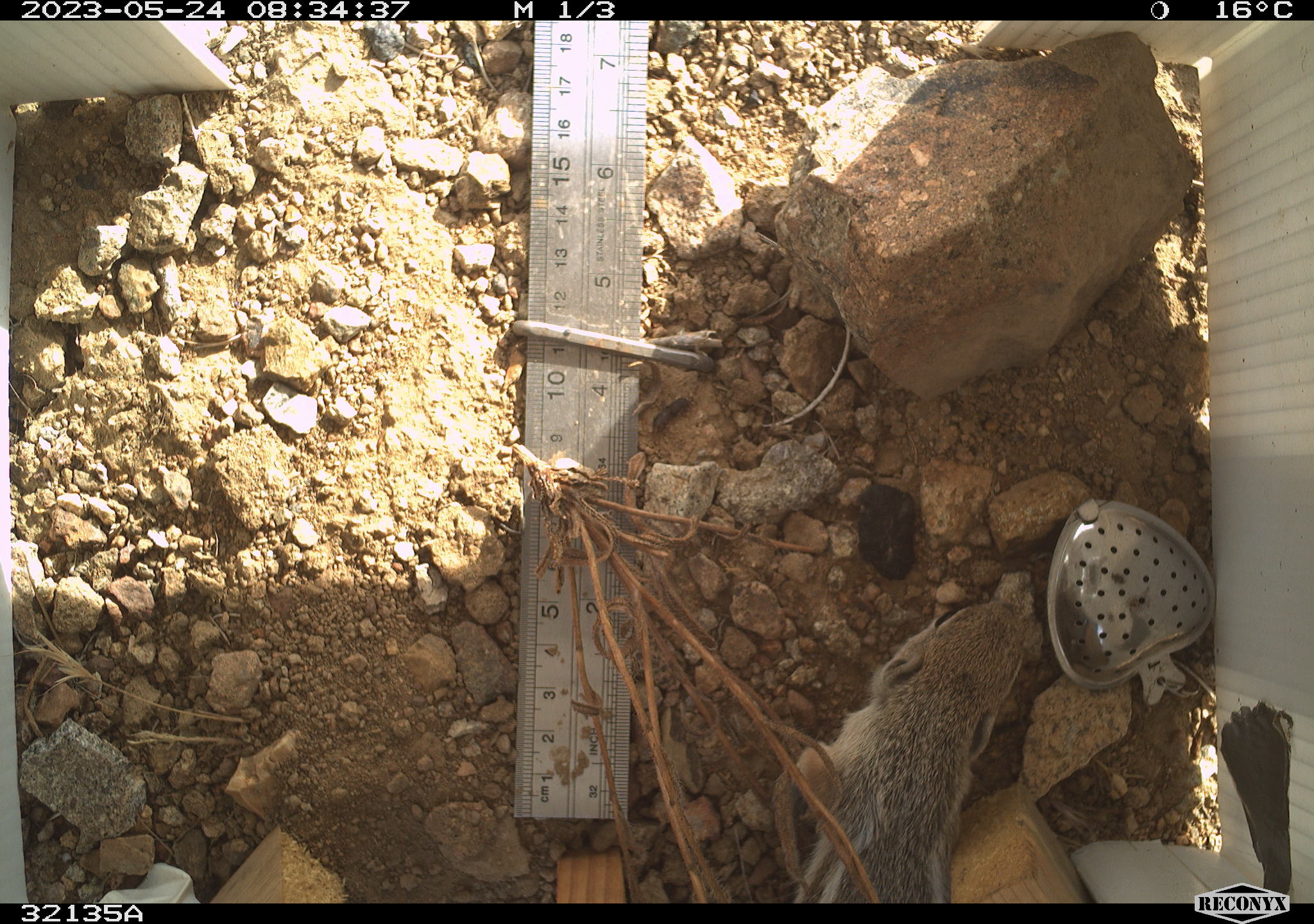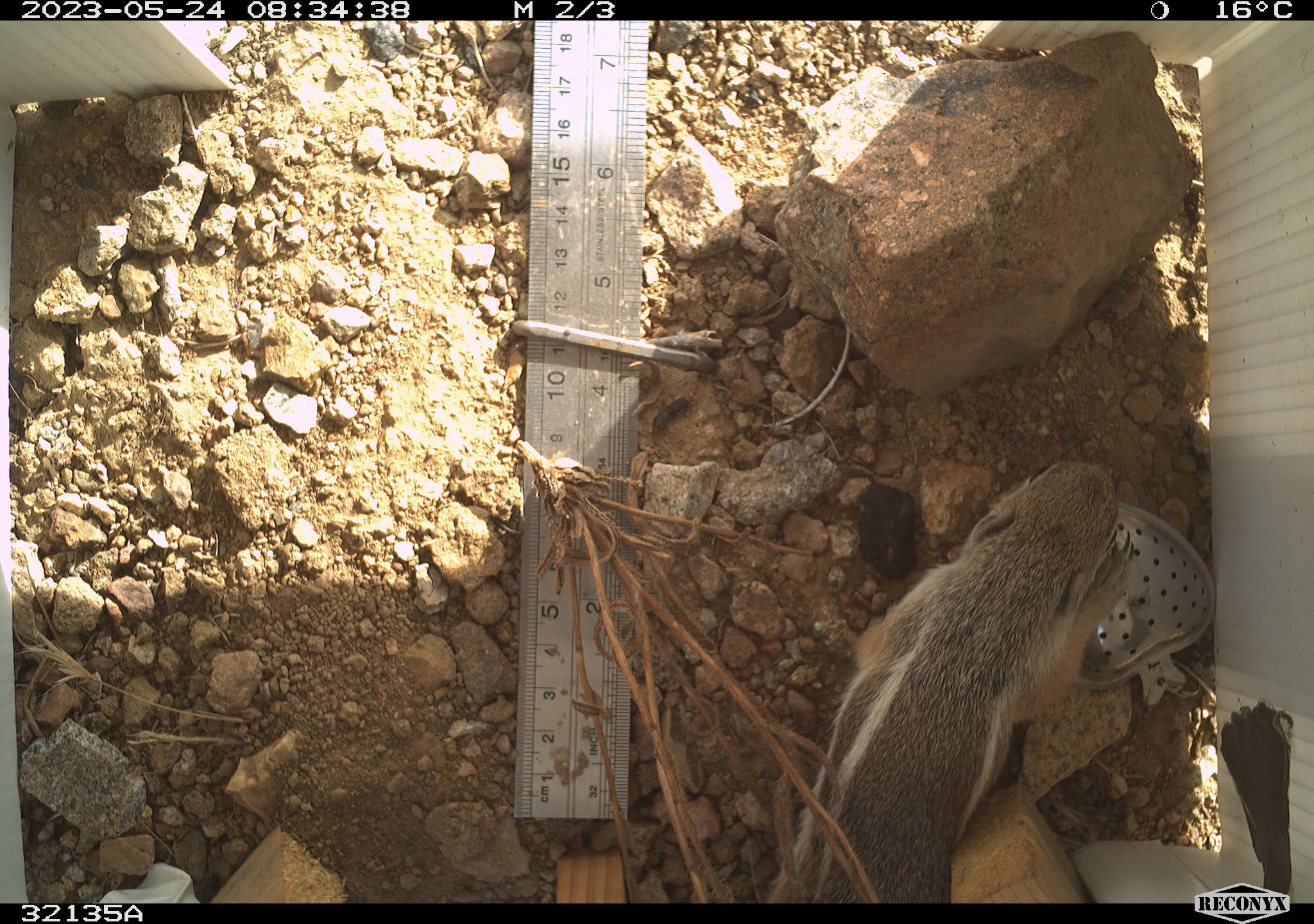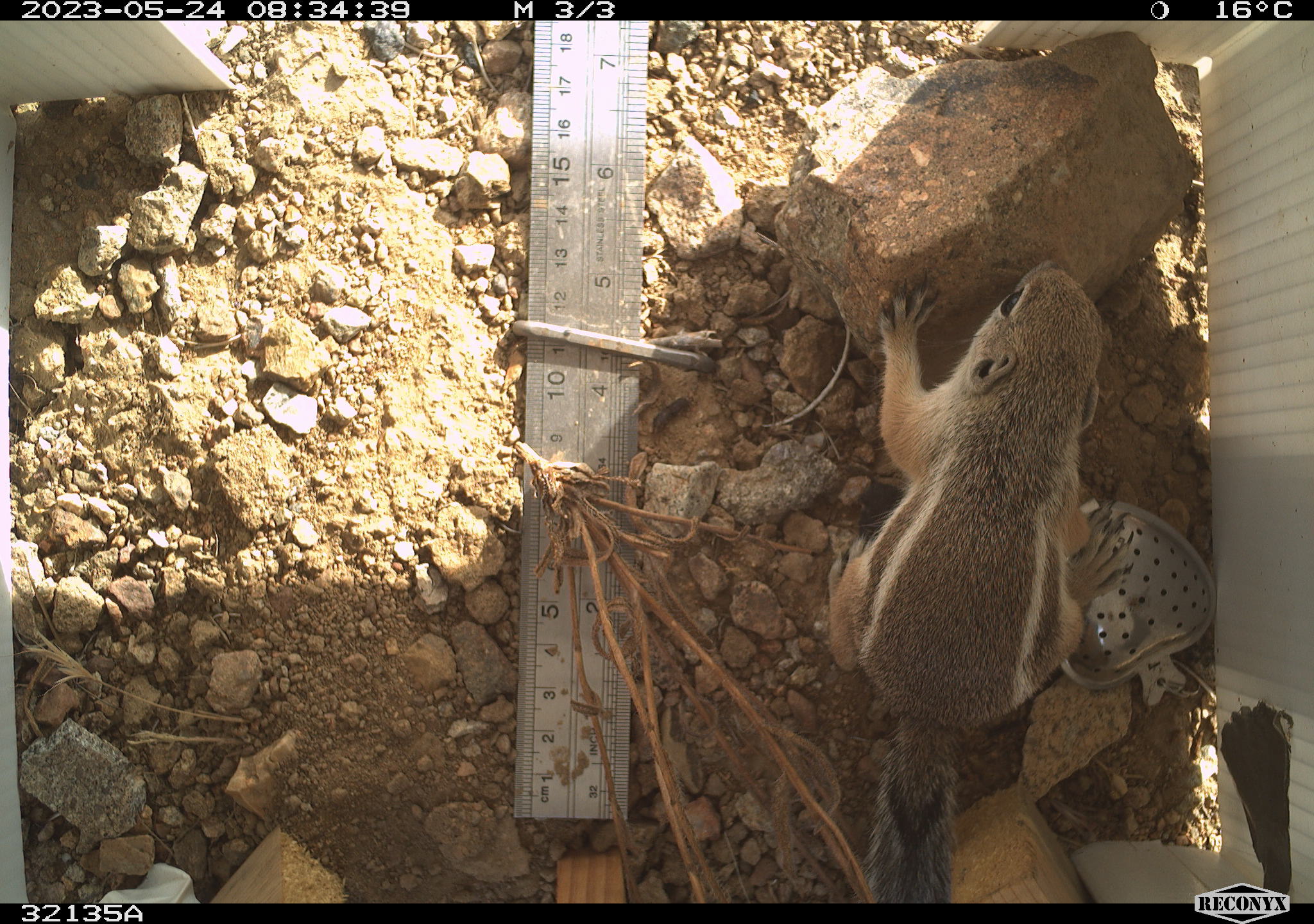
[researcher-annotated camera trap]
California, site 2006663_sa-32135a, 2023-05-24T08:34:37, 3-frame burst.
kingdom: Animalia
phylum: Chordata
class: Mammalia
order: Rodentia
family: Sciuridae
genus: Ammospermophilus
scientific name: Ammospermophilus leucurus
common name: white-tailed antelope squirrel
White-tailed antelope squirrel (Ammospermophilus leucurus).